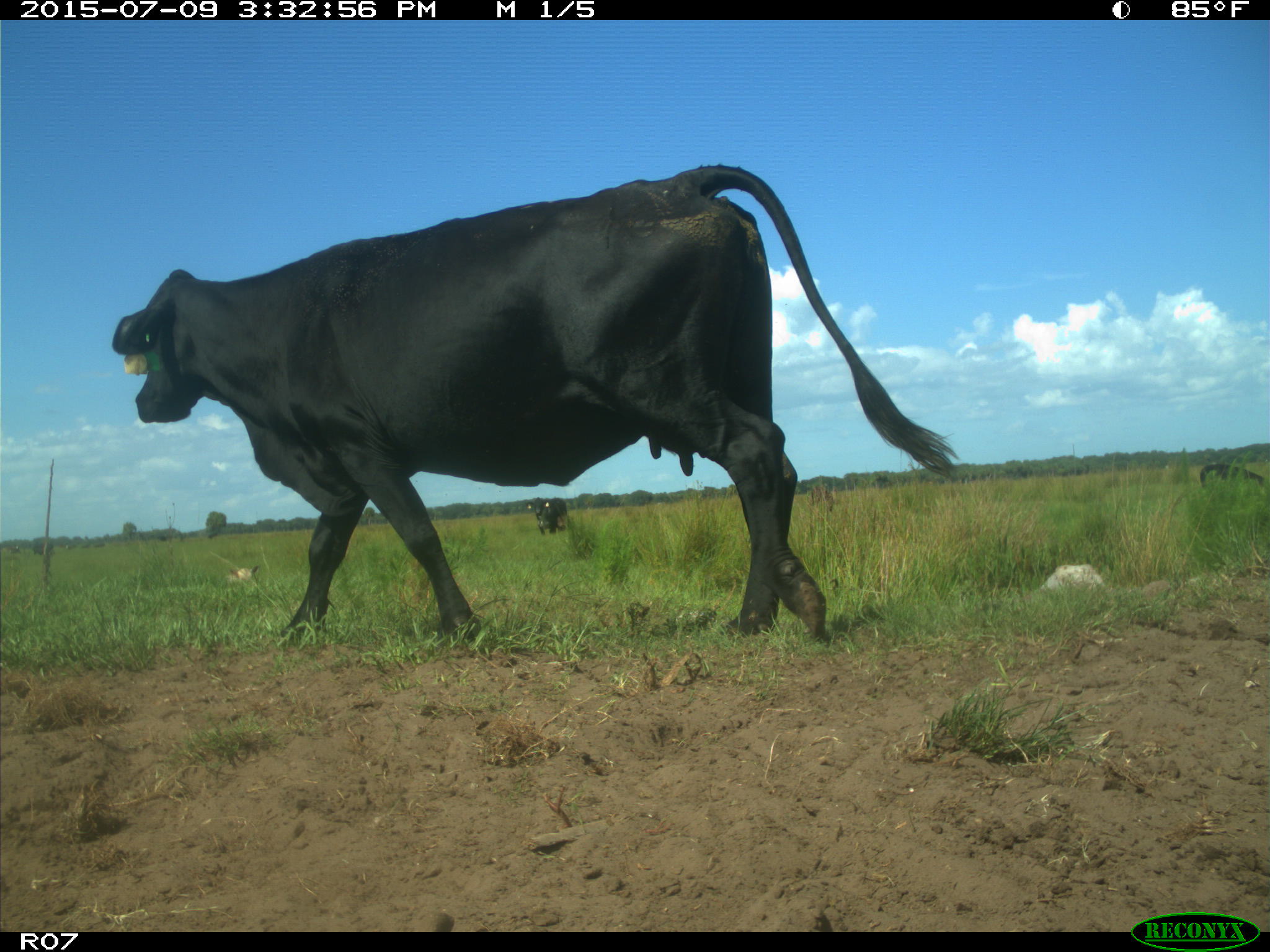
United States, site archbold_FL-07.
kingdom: Animalia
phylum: Chordata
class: Mammalia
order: Artiodactyla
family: Bovidae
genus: Bos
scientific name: Bos taurus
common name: domestic cow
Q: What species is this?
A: Bos taurus (domestic cow).